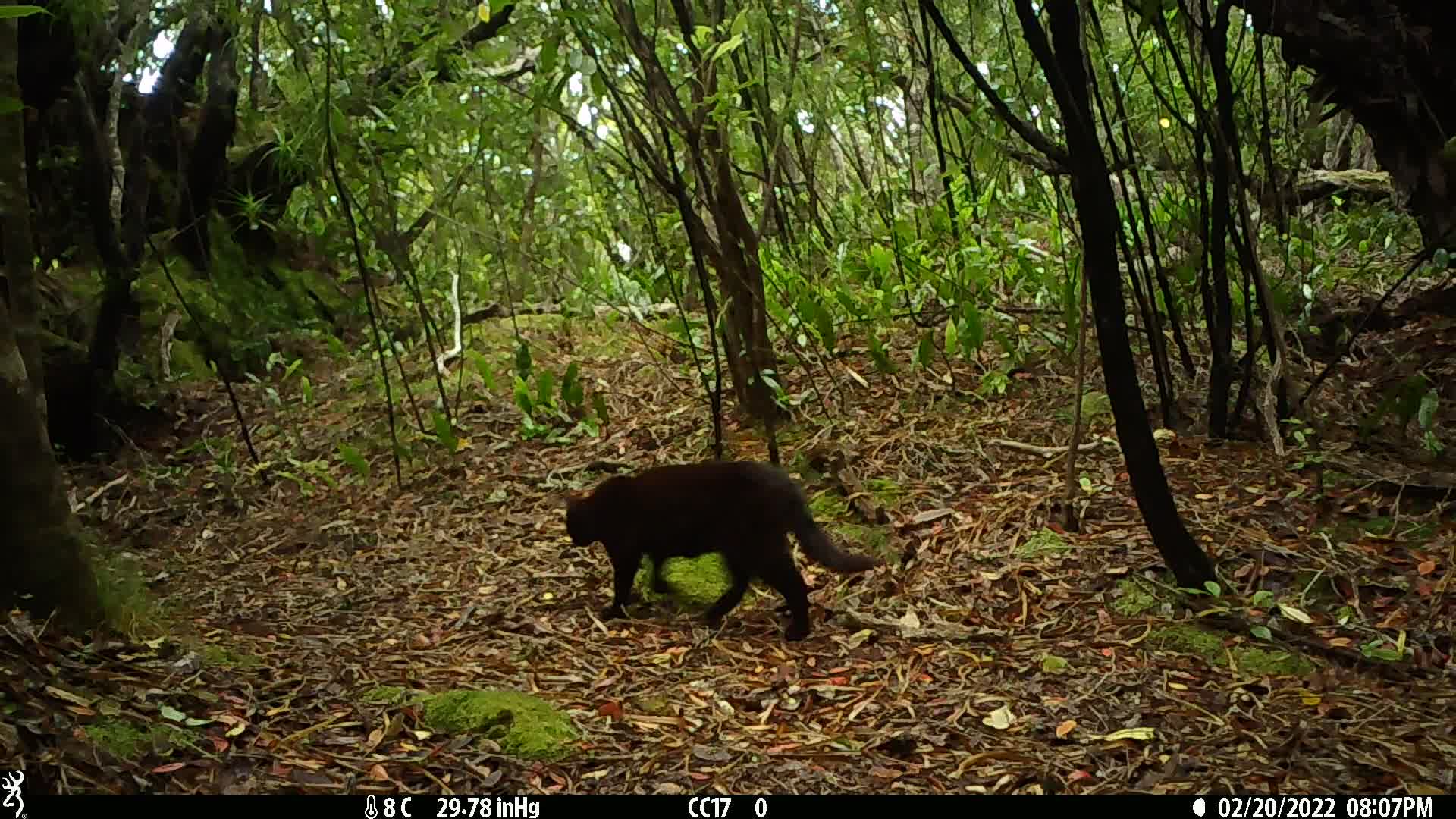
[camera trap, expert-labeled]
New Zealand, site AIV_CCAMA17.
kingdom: Animalia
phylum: Chordata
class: Mammalia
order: Carnivora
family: Felidae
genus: Felis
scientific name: Felis catus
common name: domestic cat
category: cat